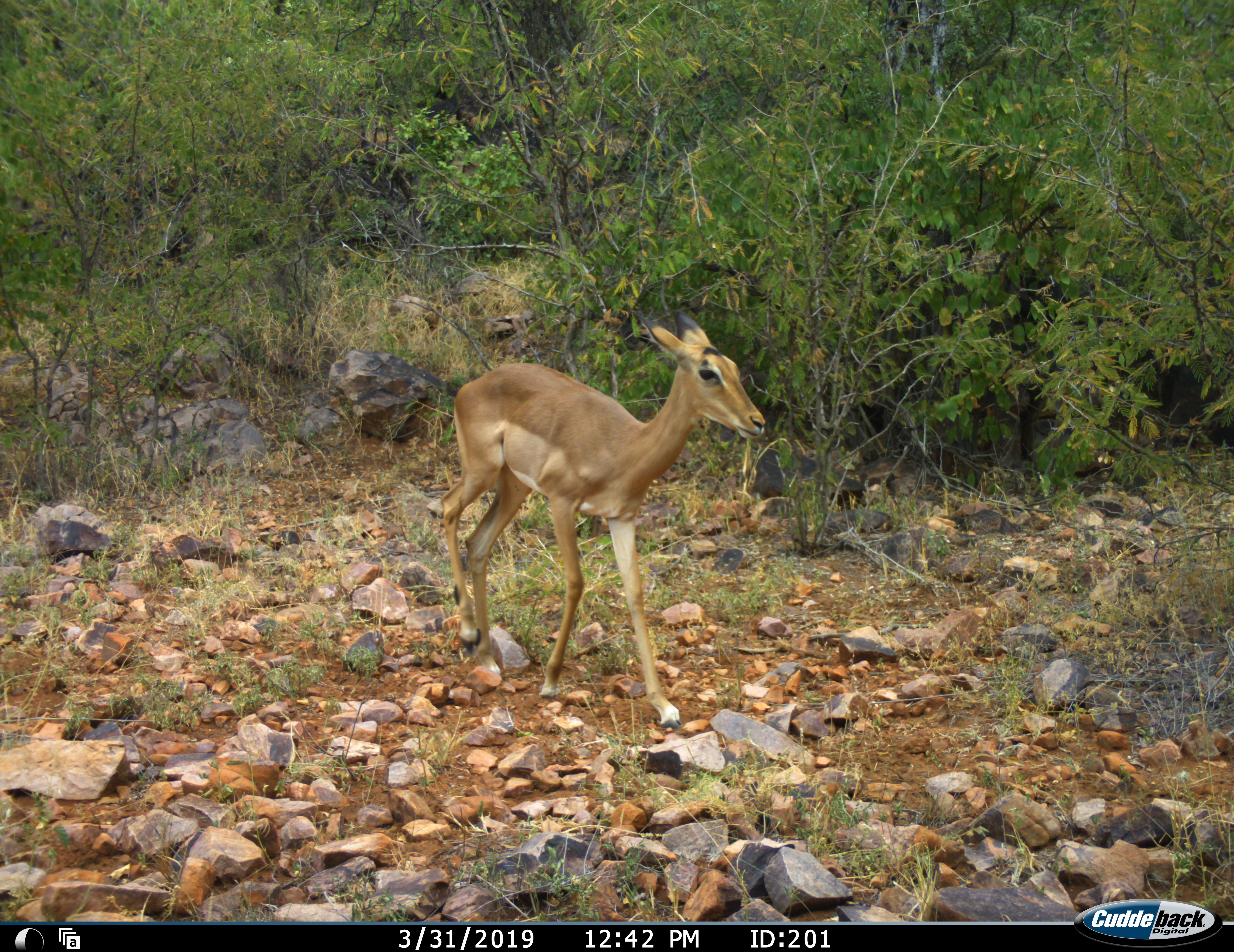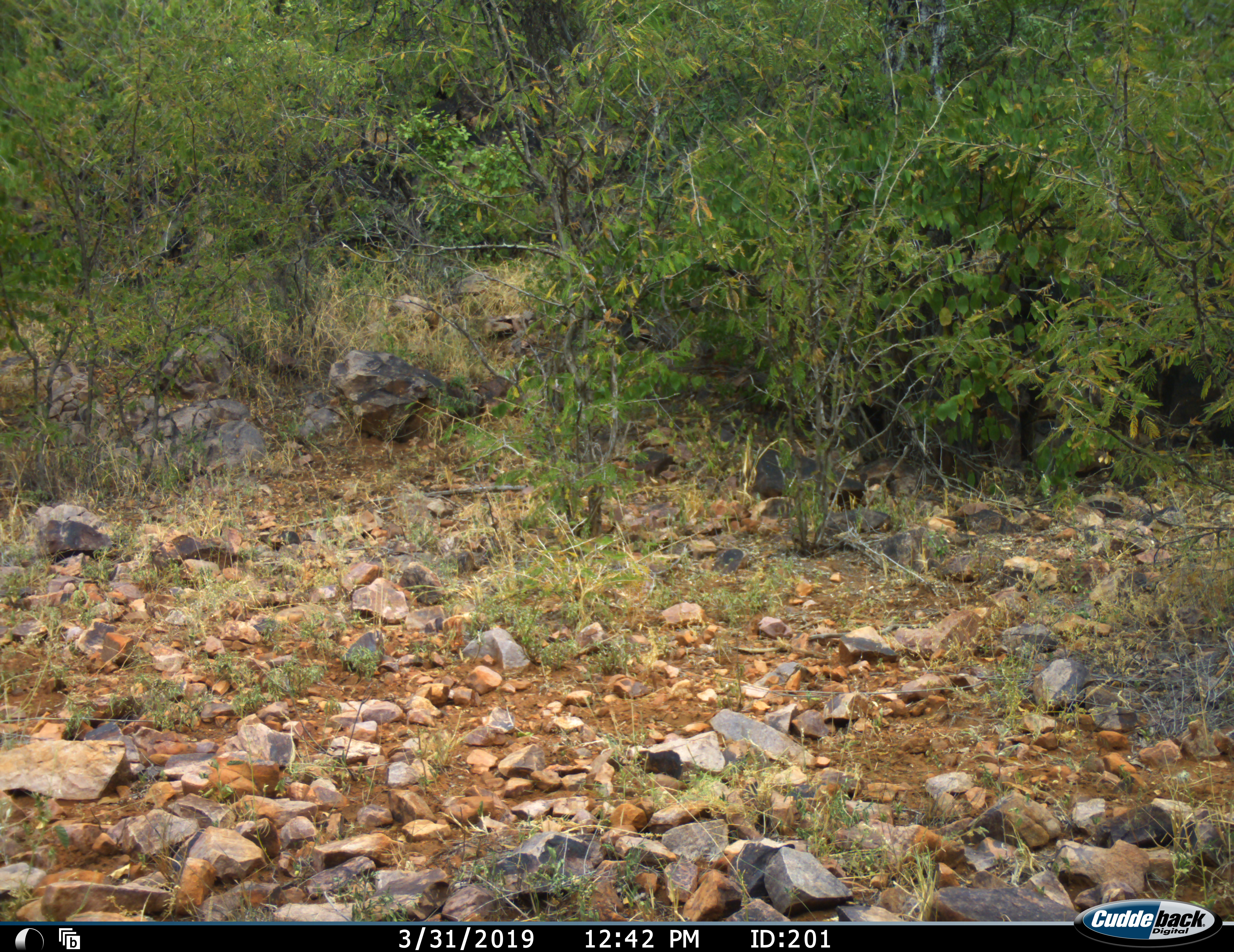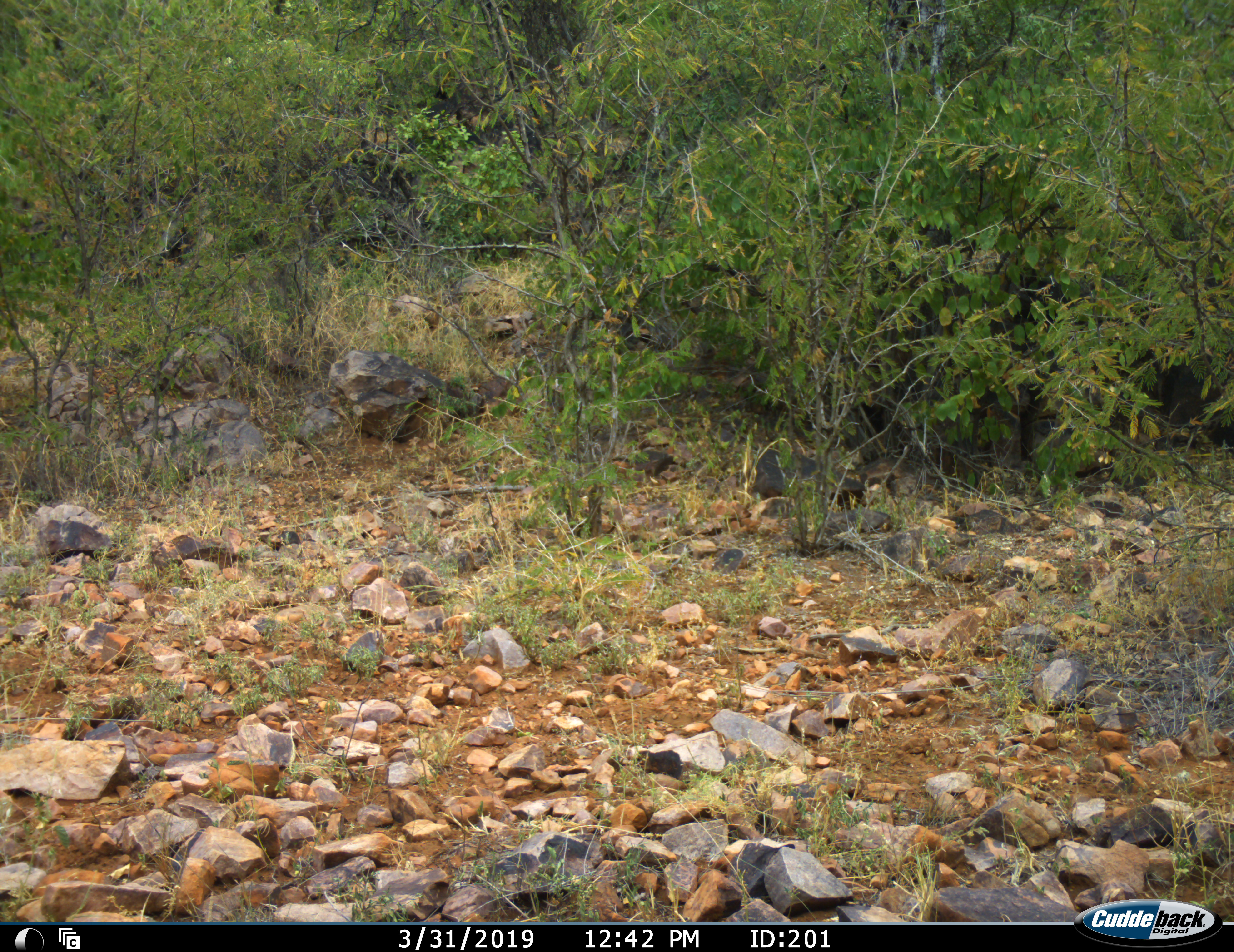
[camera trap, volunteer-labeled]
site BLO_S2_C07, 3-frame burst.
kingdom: Animalia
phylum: Chordata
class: Mammalia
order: Artiodactyla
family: Bovidae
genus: Aepyceros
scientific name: Aepyceros melampus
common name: impala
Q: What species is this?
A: Impala (Aepyceros melampus).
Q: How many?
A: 1.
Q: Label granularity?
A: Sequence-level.